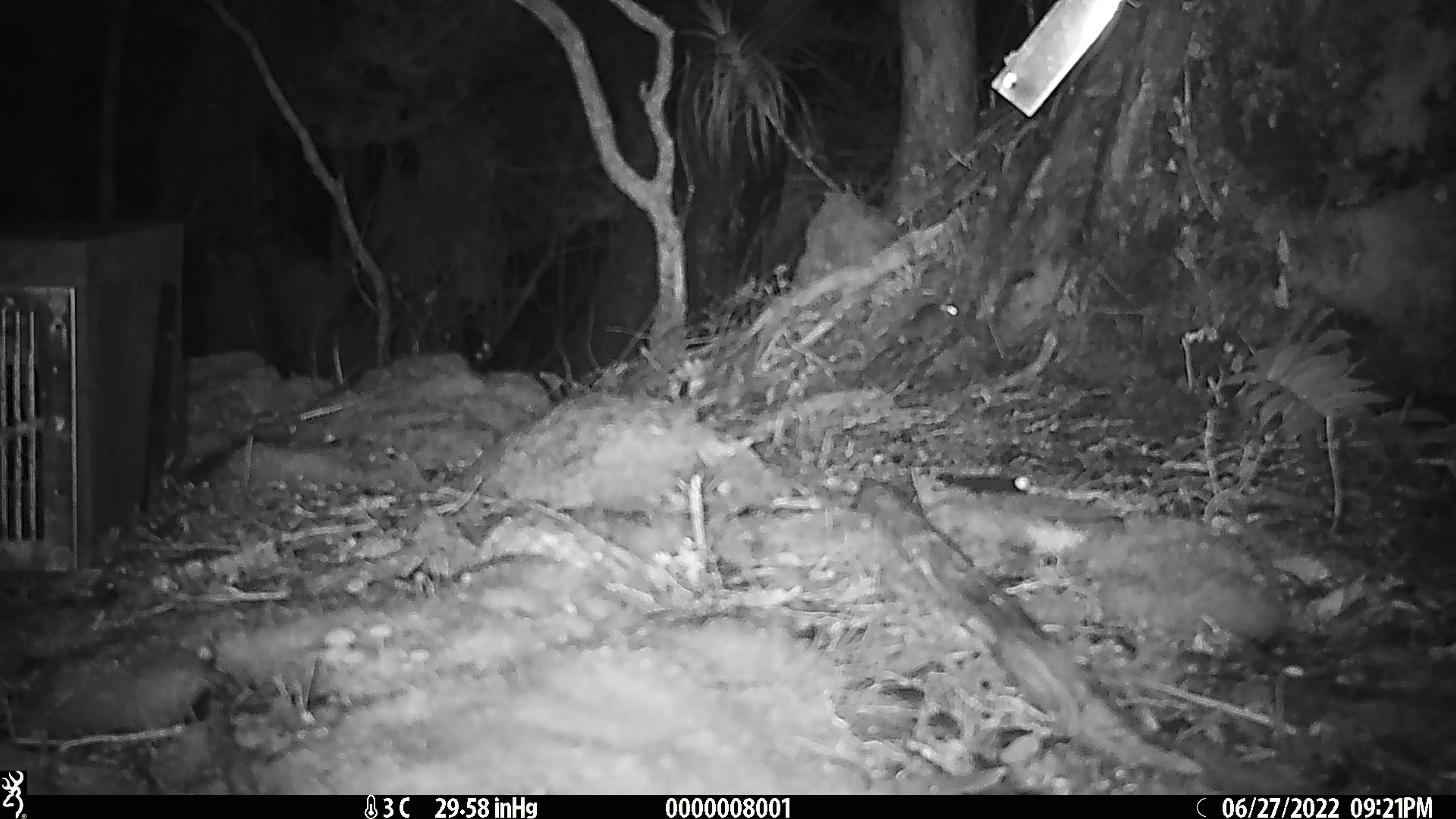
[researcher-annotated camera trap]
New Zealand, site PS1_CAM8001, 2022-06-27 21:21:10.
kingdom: Animalia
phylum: Chordata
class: Mammalia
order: Rodentia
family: Muridae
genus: Mus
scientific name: Mus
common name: mouse